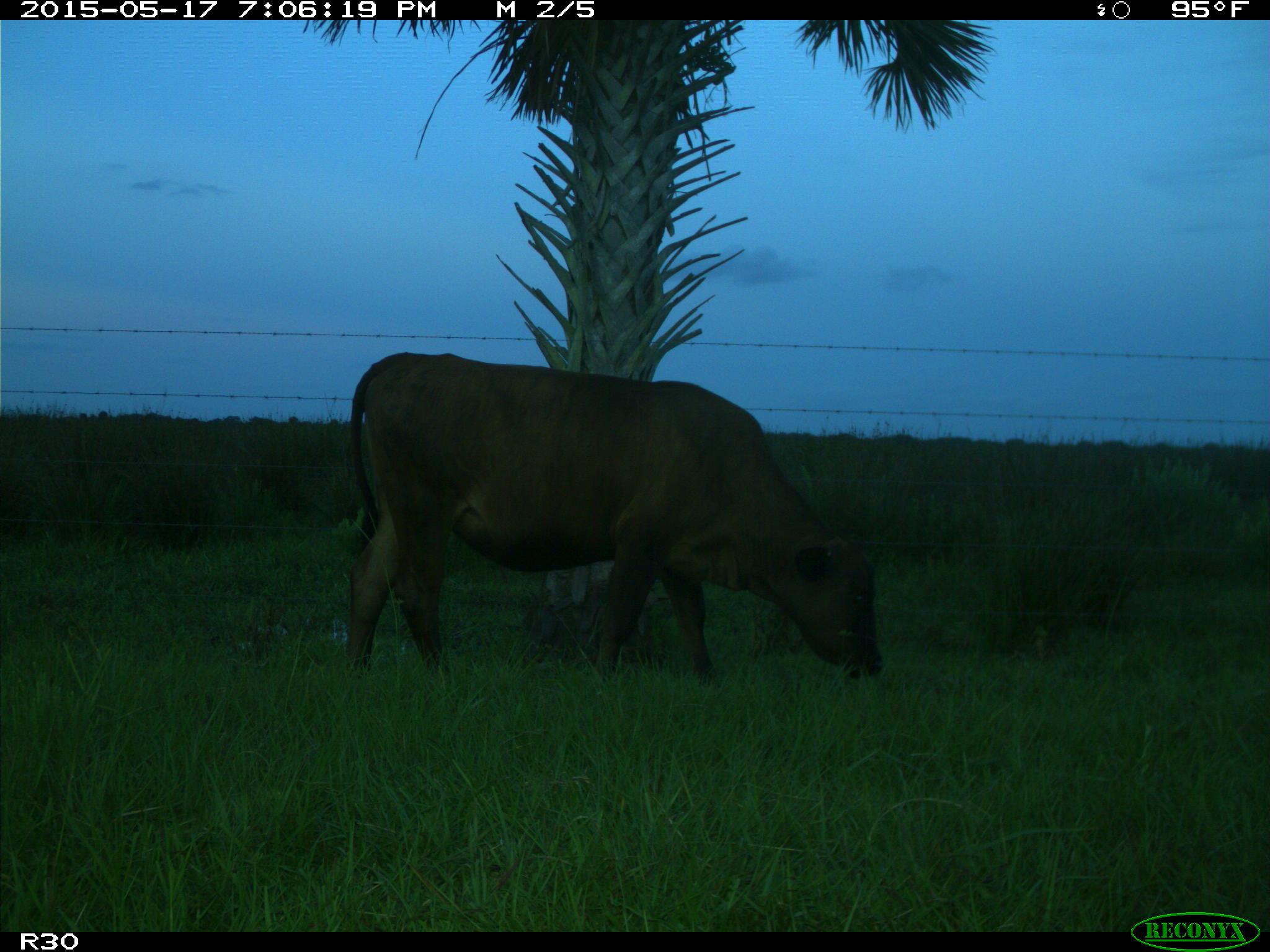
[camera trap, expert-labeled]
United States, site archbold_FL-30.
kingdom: Animalia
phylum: Chordata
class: Mammalia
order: Artiodactyla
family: Bovidae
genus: Bos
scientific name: Bos taurus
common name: domestic cow